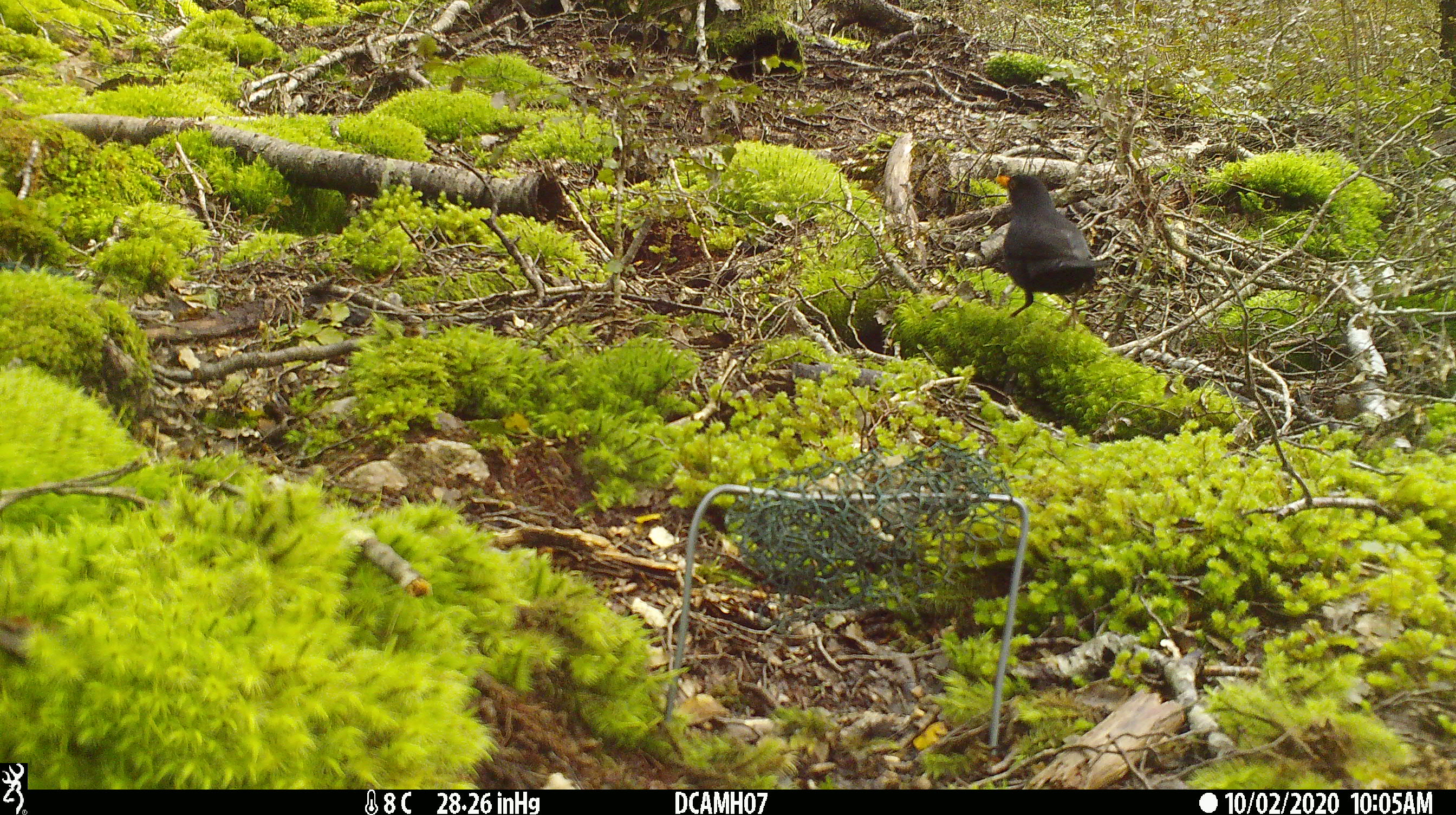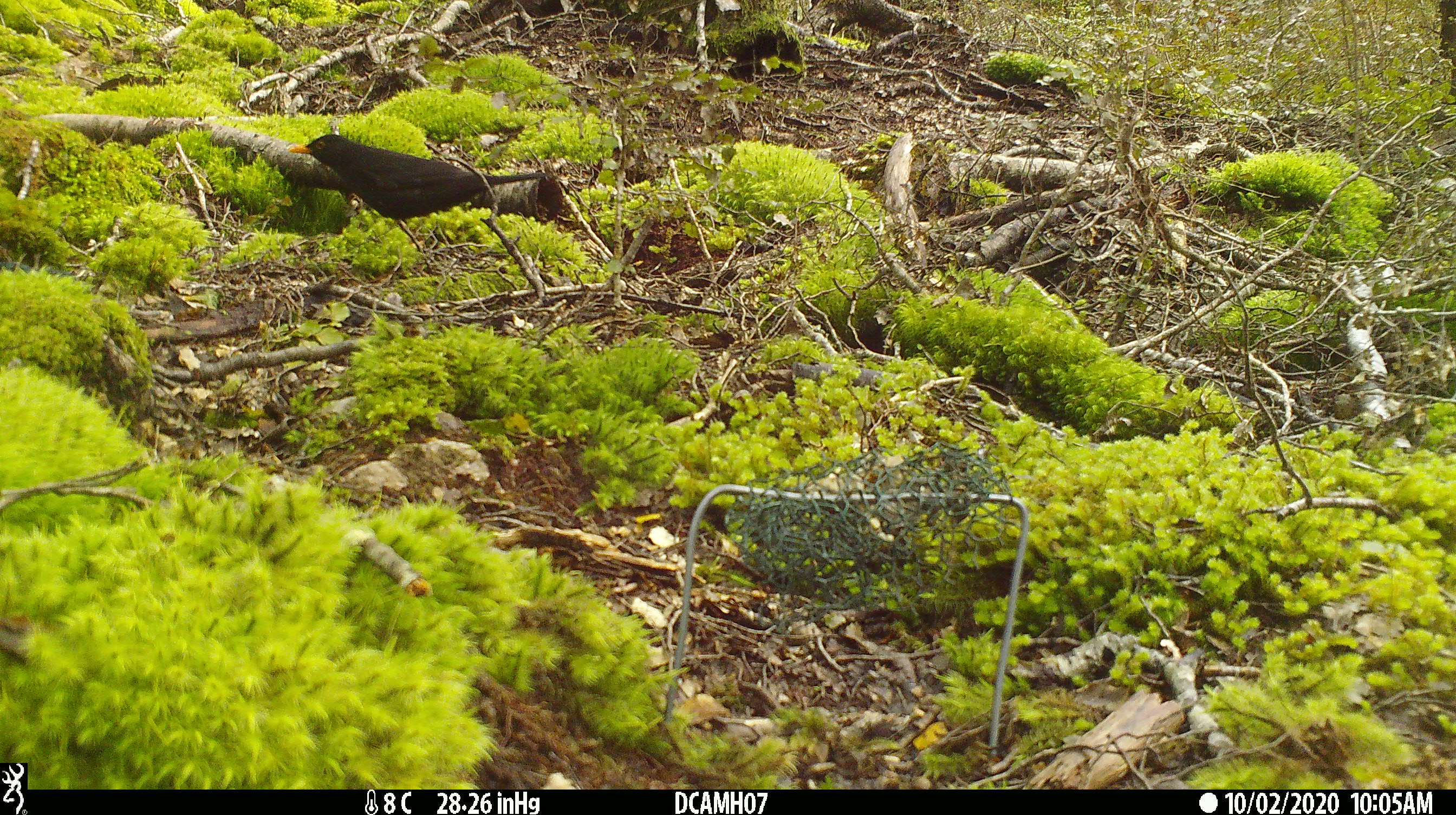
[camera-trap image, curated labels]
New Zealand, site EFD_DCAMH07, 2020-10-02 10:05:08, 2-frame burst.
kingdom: Animalia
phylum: Chordata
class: Aves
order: Passeriformes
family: Turdidae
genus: Turdus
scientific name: Turdus merula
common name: eurasian blackbird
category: blackbird